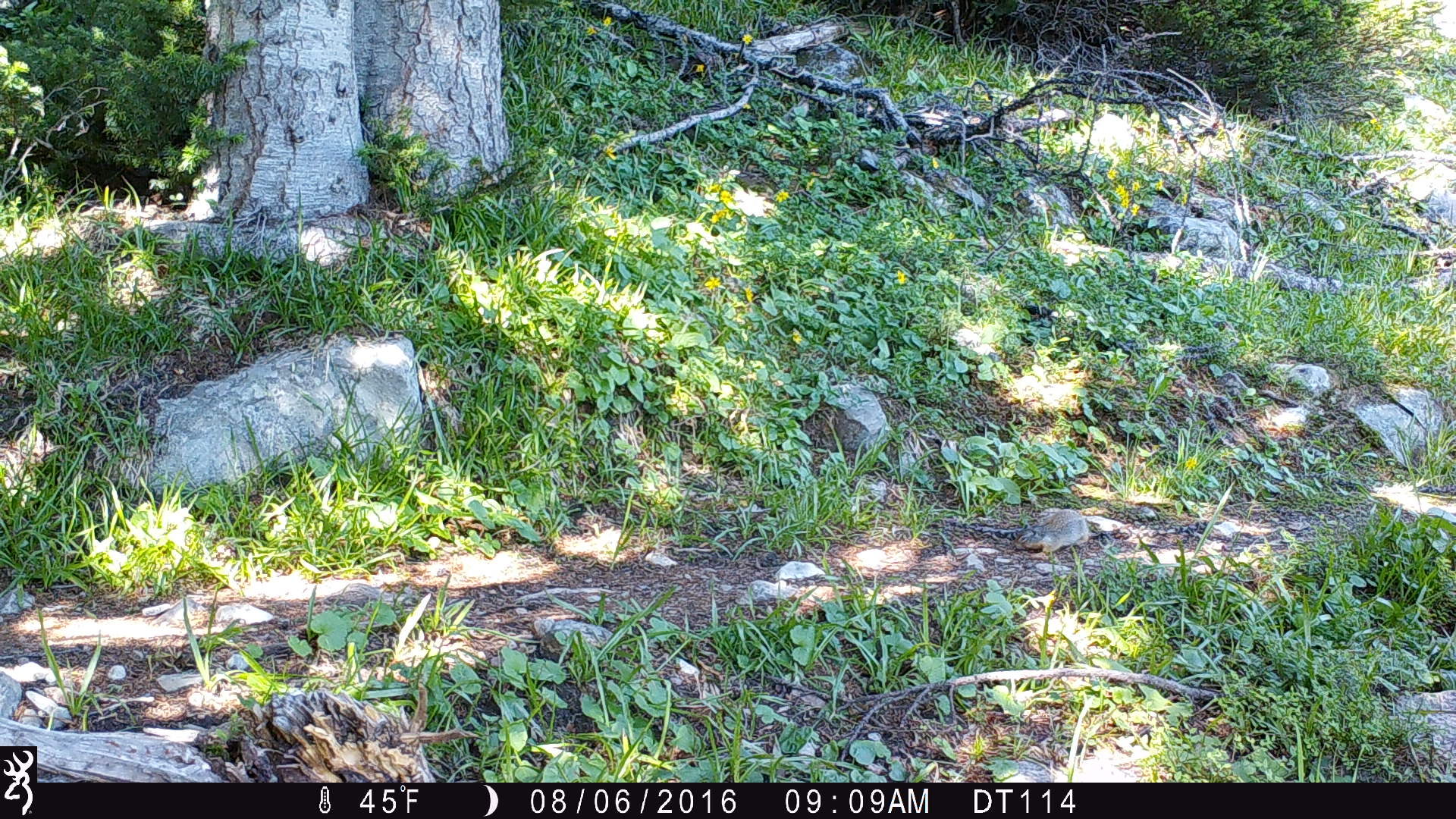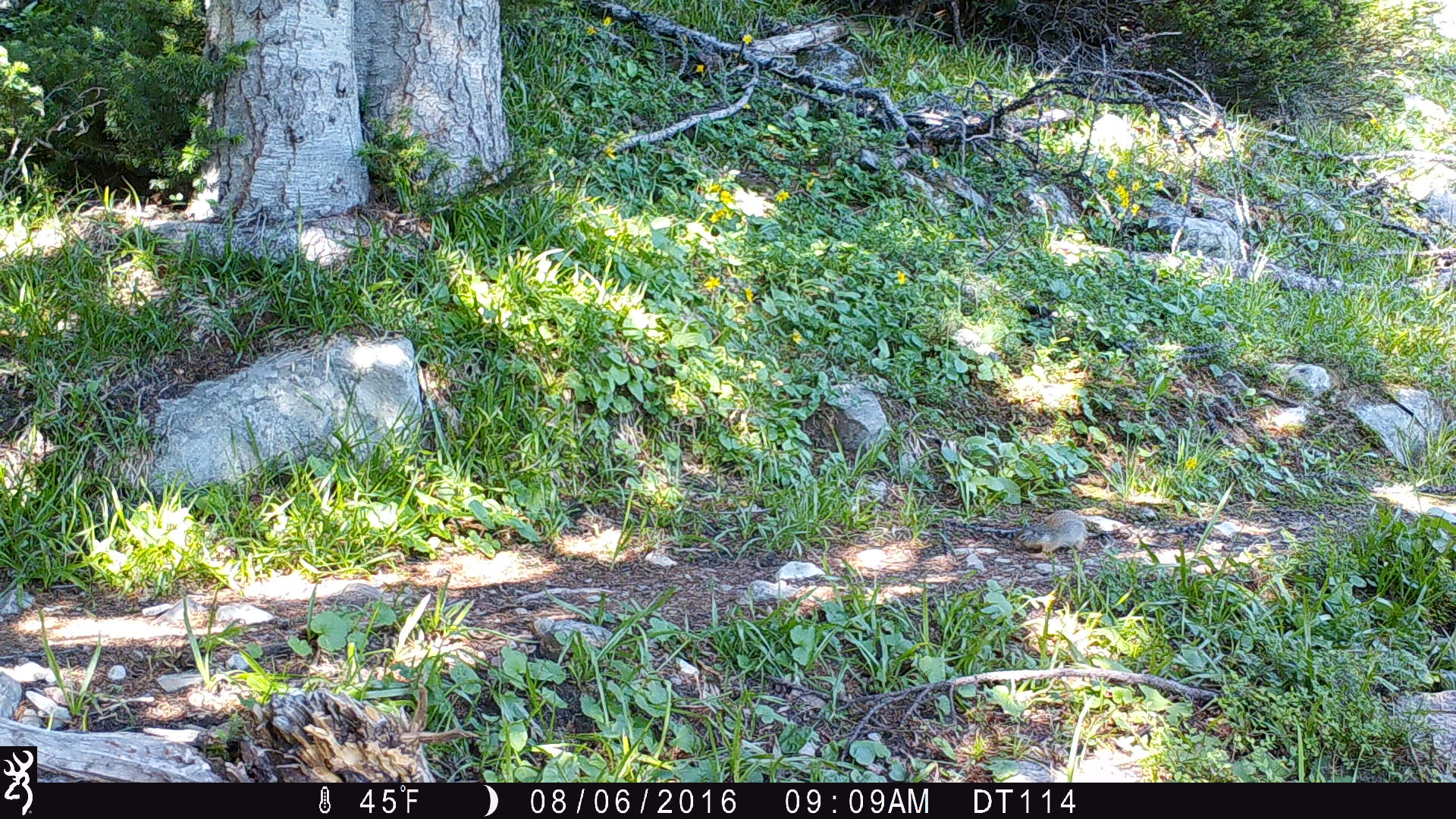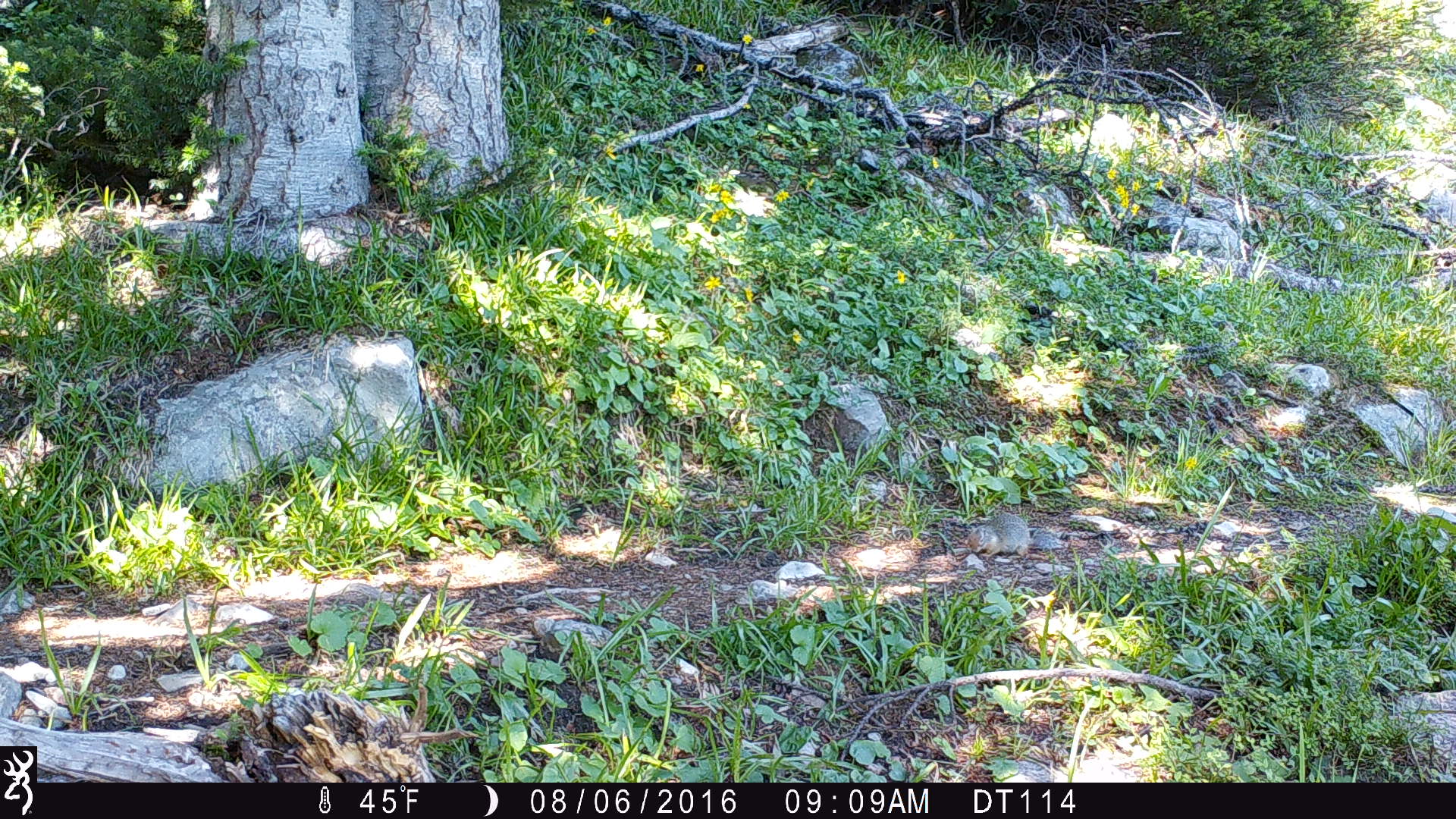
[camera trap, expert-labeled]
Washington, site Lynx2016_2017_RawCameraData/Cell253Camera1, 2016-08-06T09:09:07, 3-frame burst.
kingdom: Animalia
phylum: Chordata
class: Mammalia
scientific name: Mammalia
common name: small mammal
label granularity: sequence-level